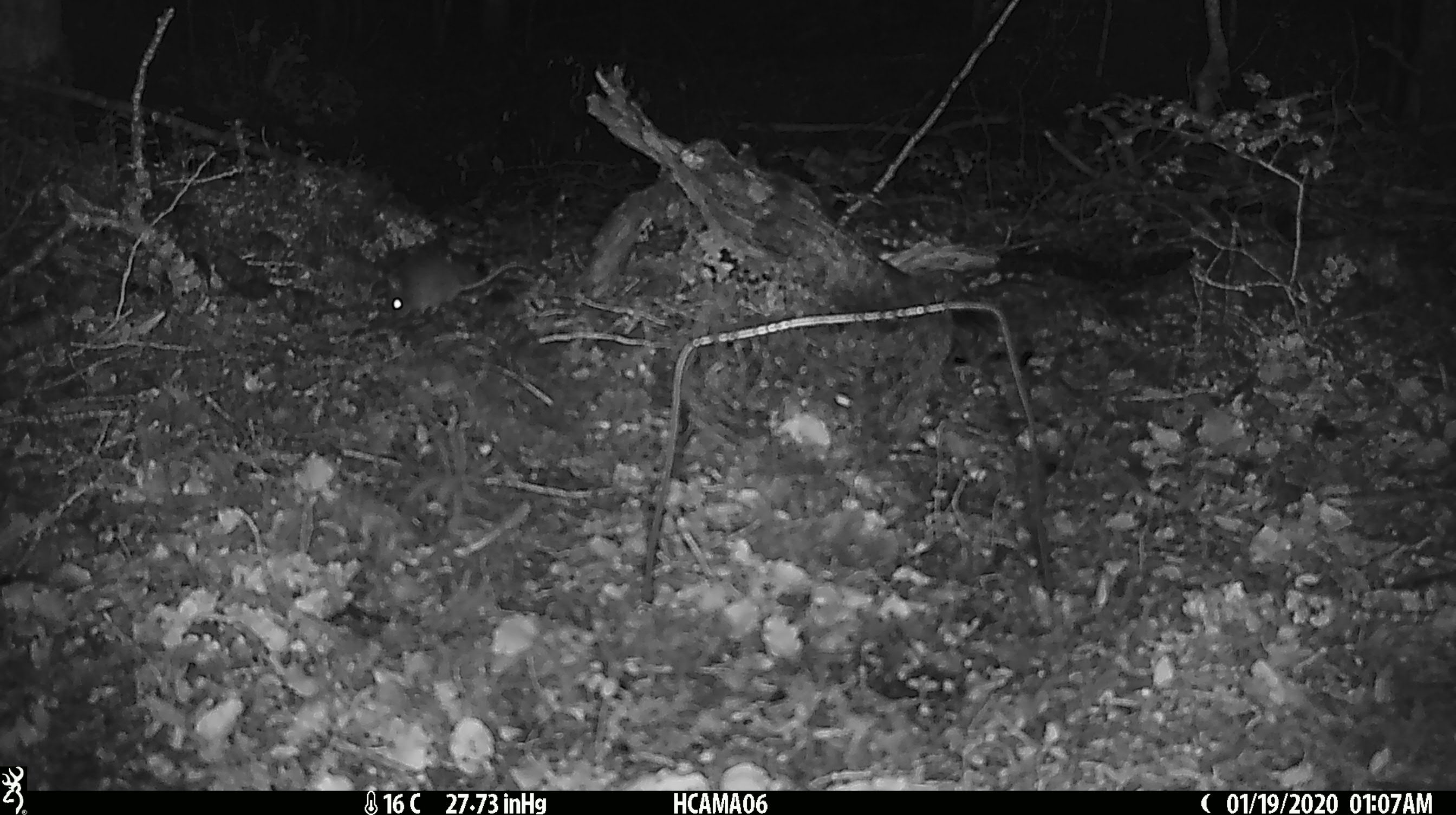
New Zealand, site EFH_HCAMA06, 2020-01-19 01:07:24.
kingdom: Animalia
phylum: Chordata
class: Mammalia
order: Rodentia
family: Muridae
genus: Mus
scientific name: Mus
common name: mouse